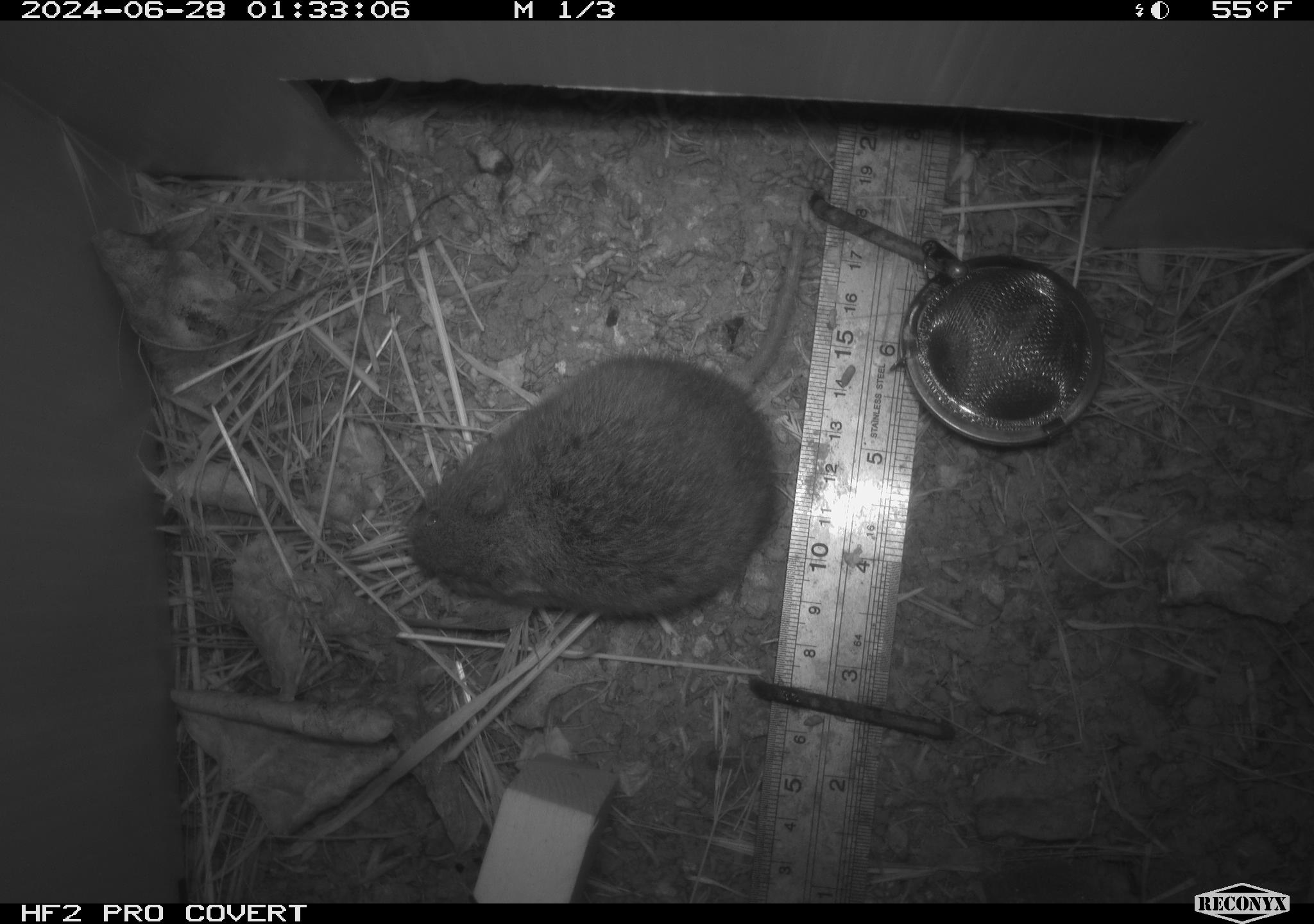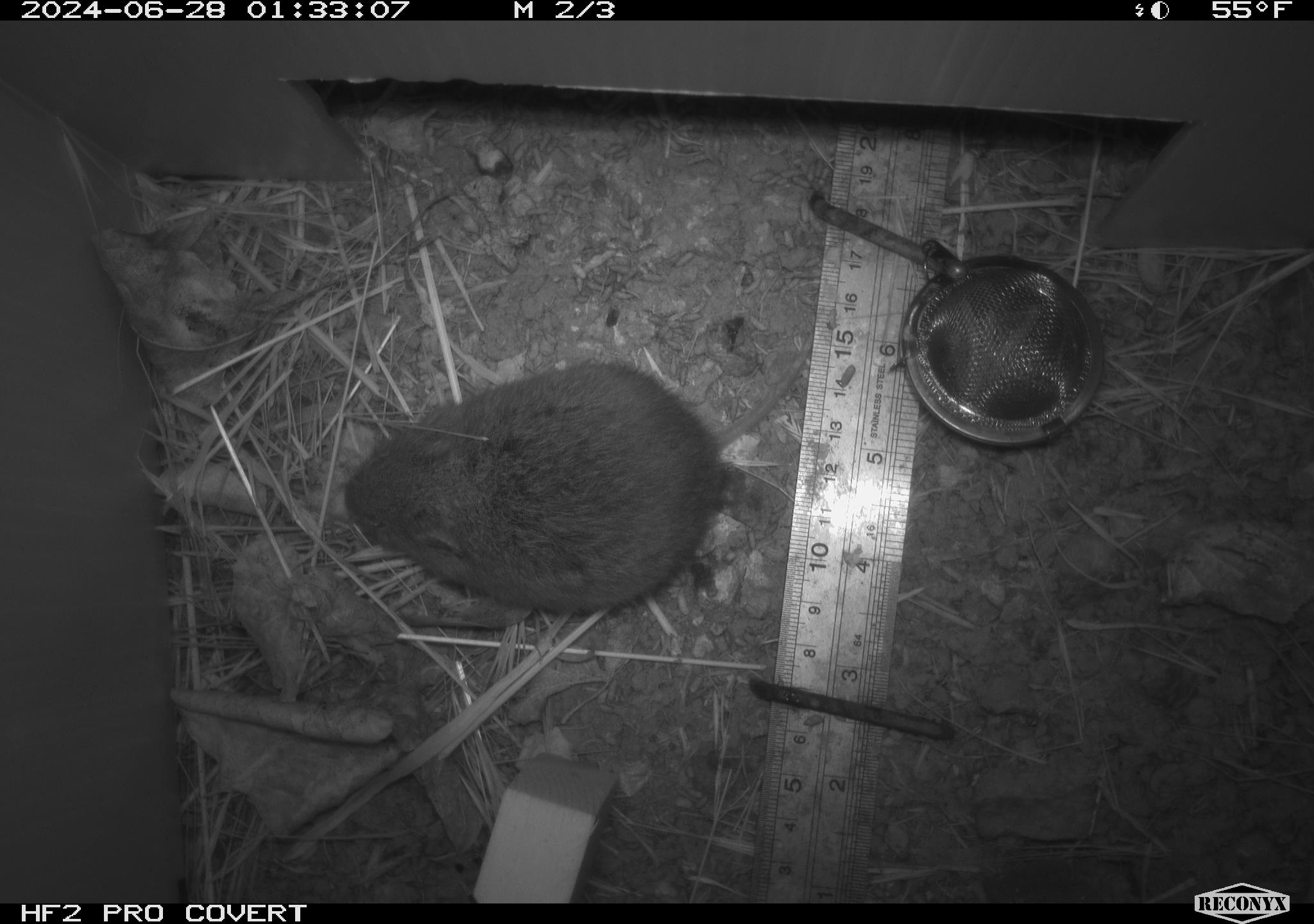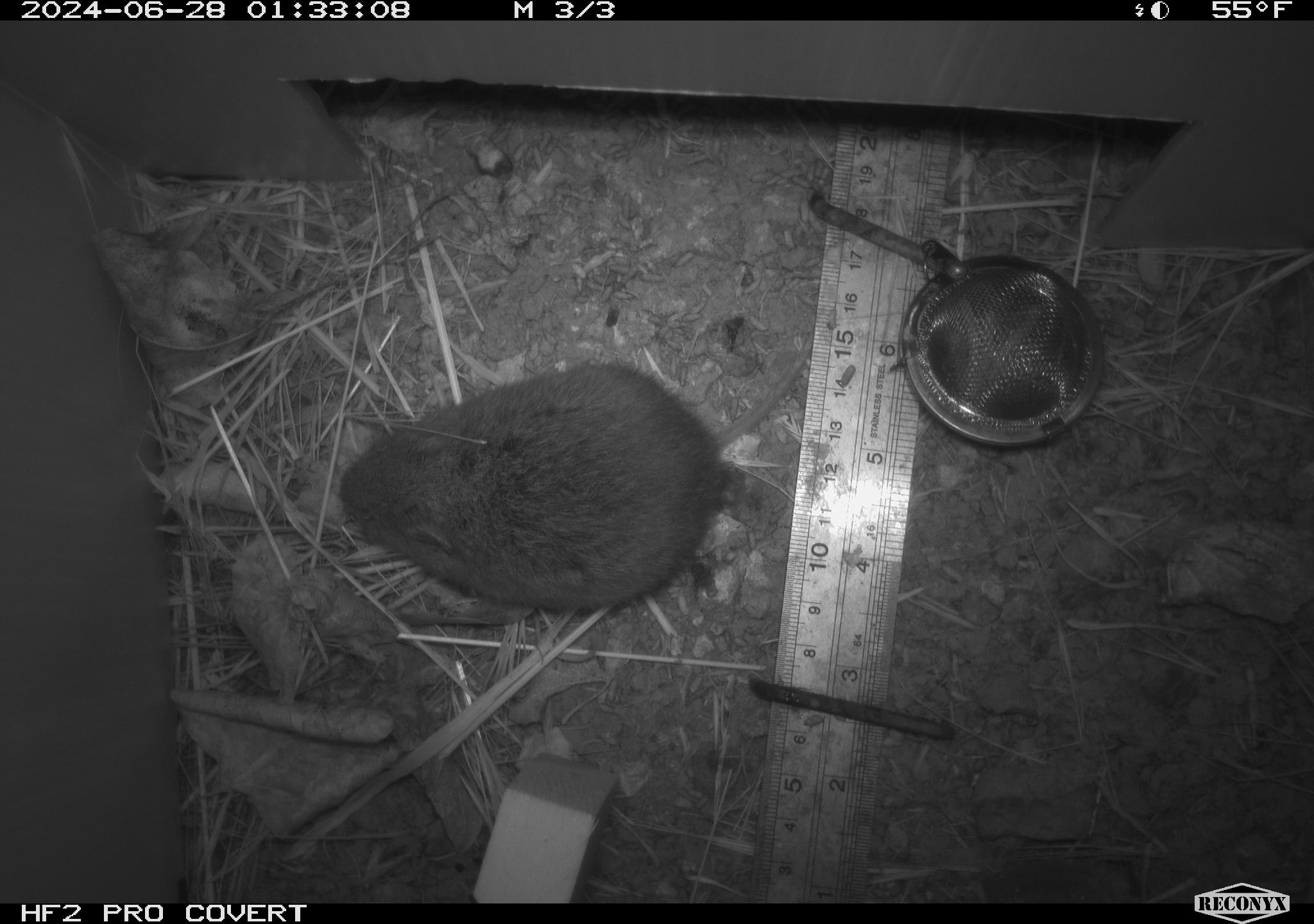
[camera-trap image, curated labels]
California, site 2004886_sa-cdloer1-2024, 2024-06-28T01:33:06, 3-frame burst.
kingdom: Animalia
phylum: Chordata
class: Mammalia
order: Rodentia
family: Cricetidae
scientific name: Arvicolinae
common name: voles, lemmings, and muskrats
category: arvicolinae subfamily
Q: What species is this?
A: Arvicolinae subfamily (voles, lemmings, and muskrats) (Arvicolinae).